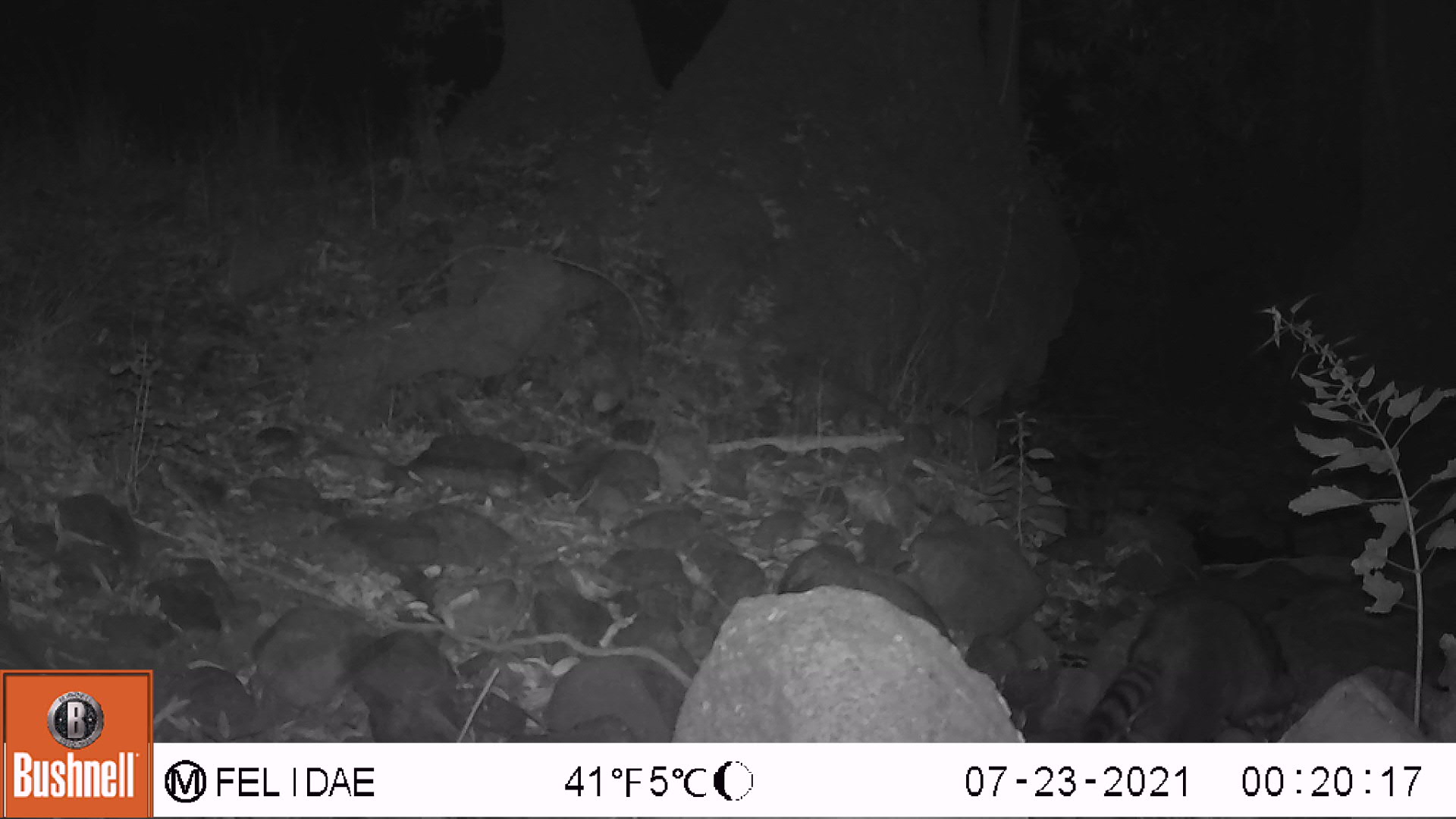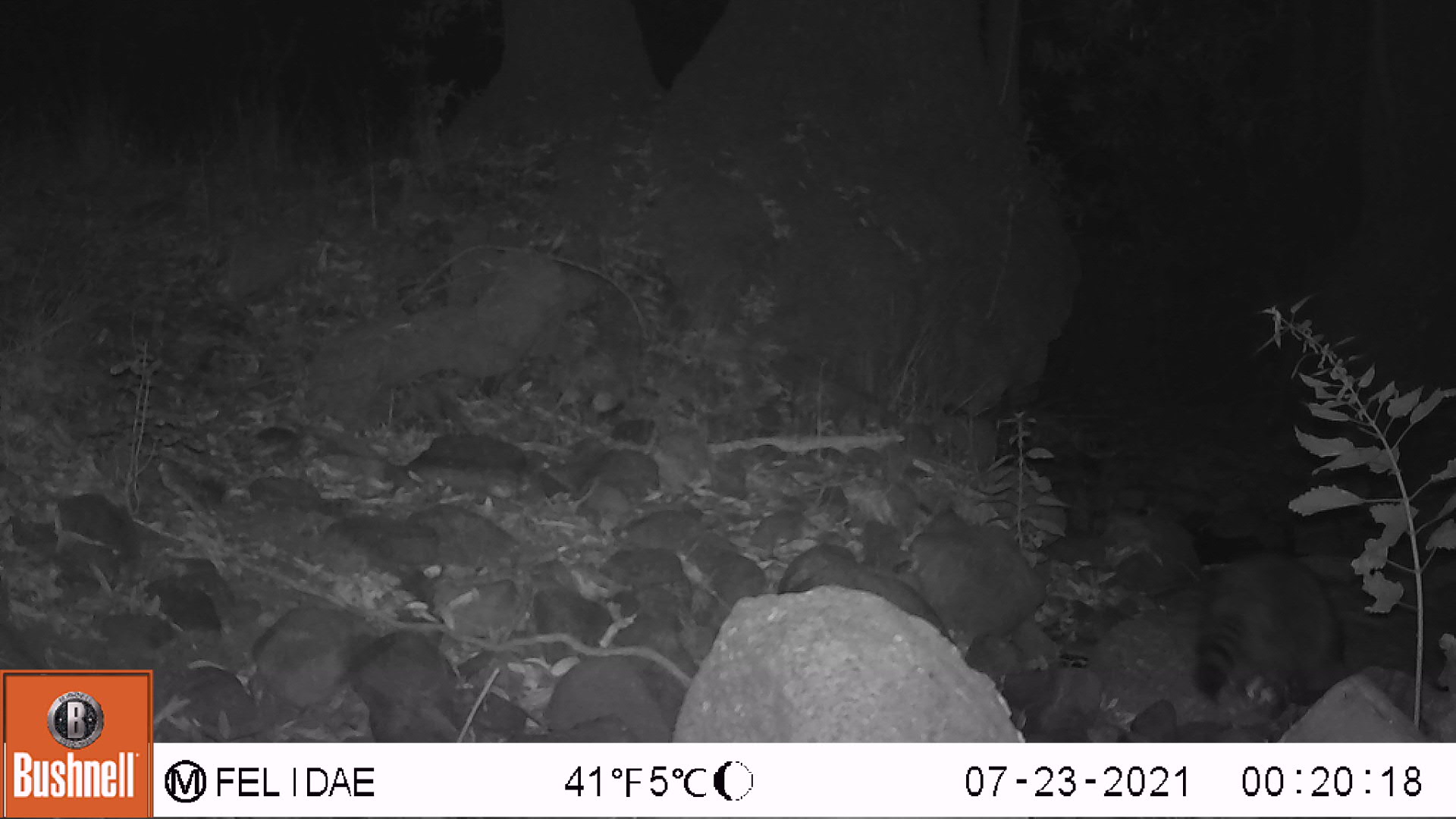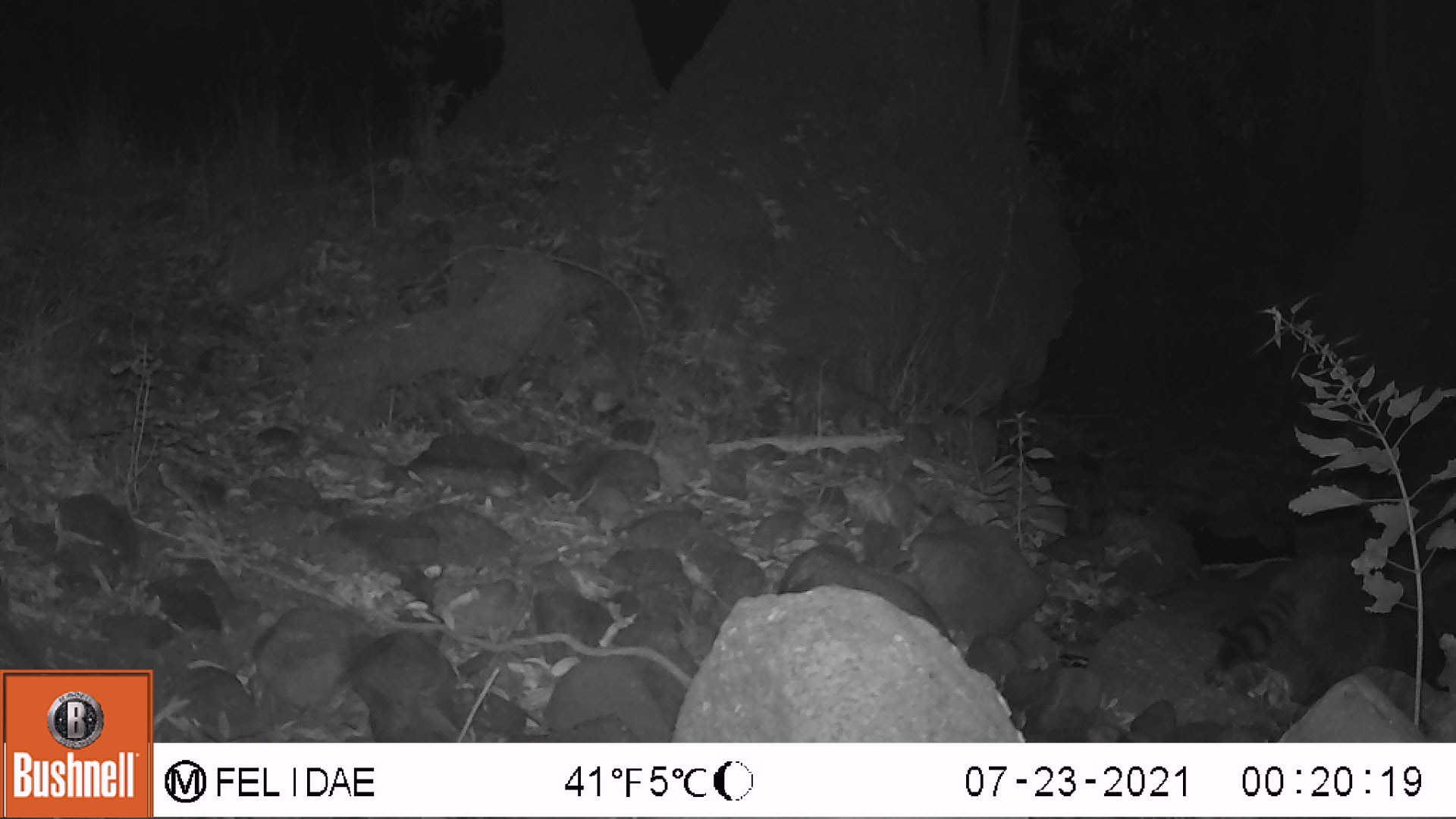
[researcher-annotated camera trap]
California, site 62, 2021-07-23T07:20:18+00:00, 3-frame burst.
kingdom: Animalia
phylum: Chordata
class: Mammalia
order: Carnivora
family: Procyonidae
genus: Procyon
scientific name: Procyon lotor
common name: raccoon